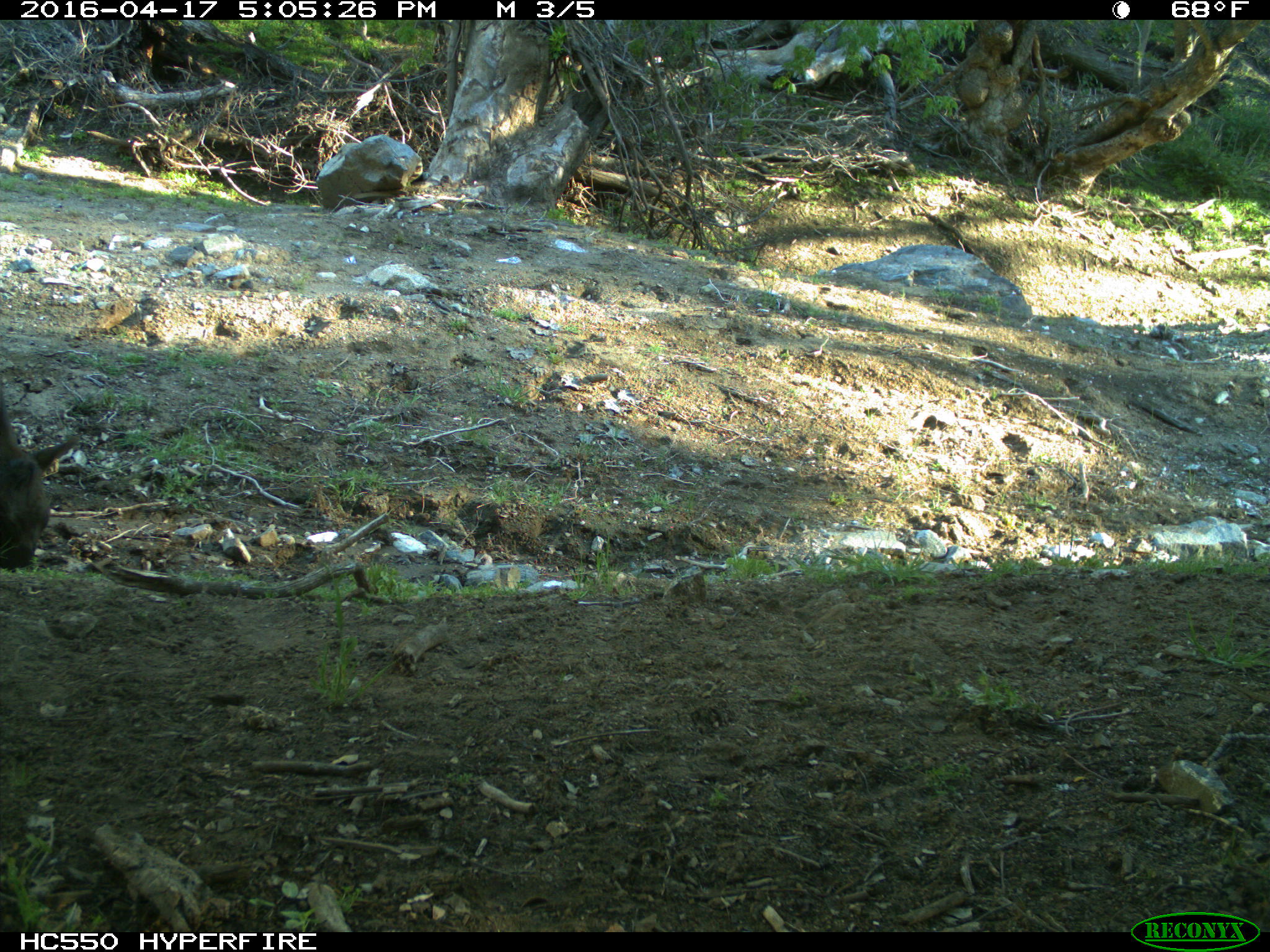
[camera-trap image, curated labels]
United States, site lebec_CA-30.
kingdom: Animalia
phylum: Chordata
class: Mammalia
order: Artiodactyla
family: Bovidae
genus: Bos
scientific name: Bos taurus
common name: domestic cow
Bos taurus (domestic cow).